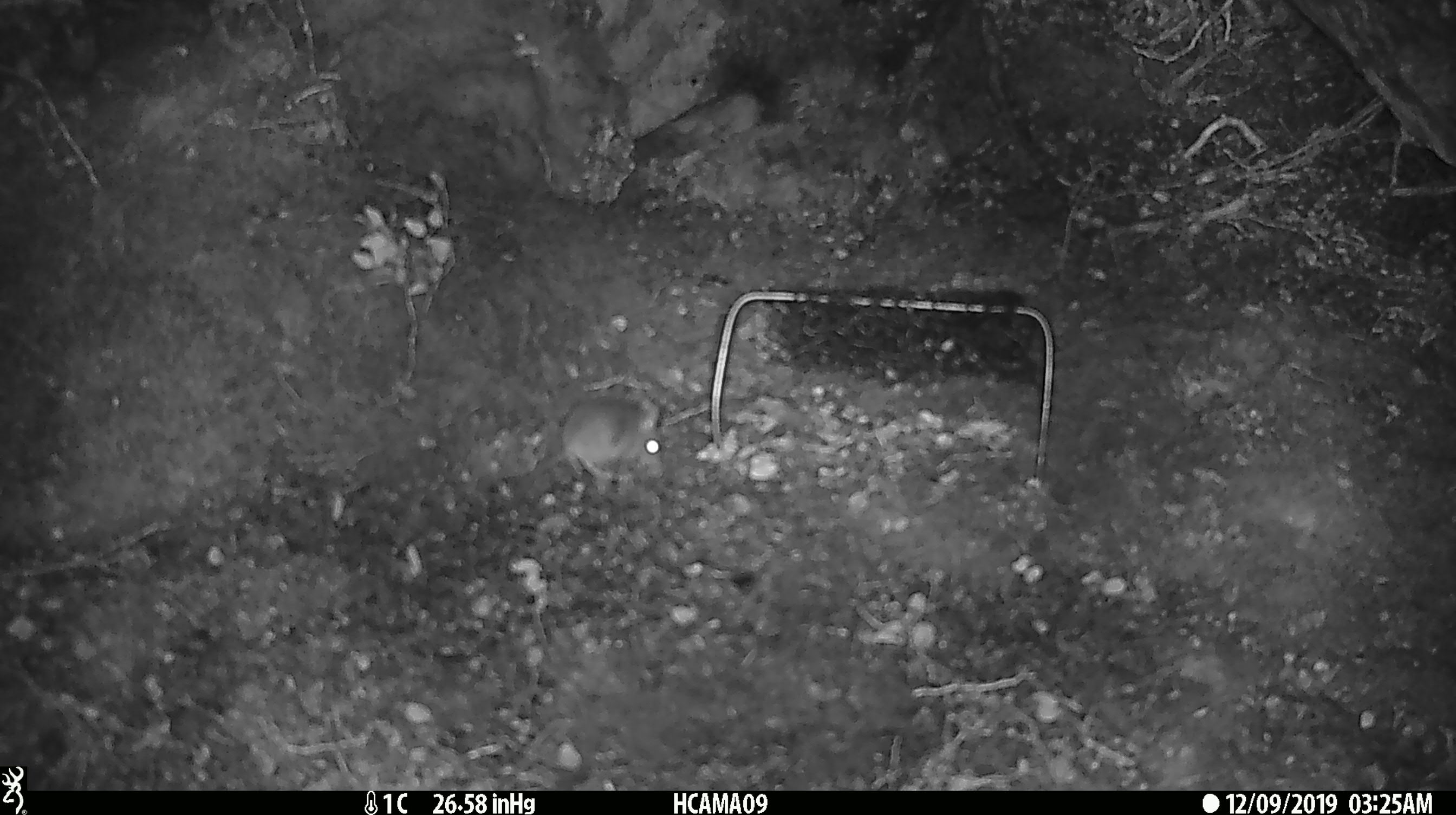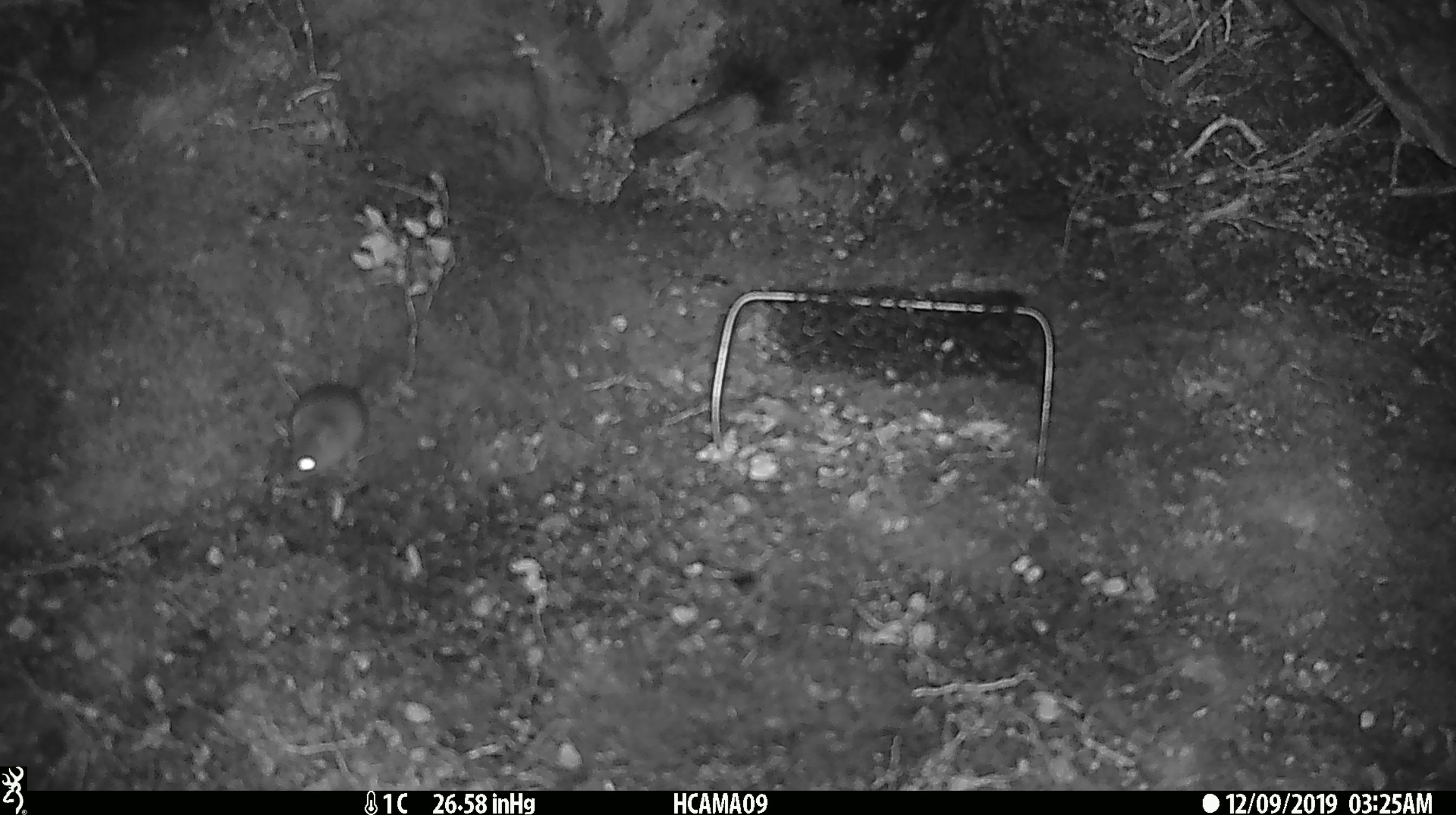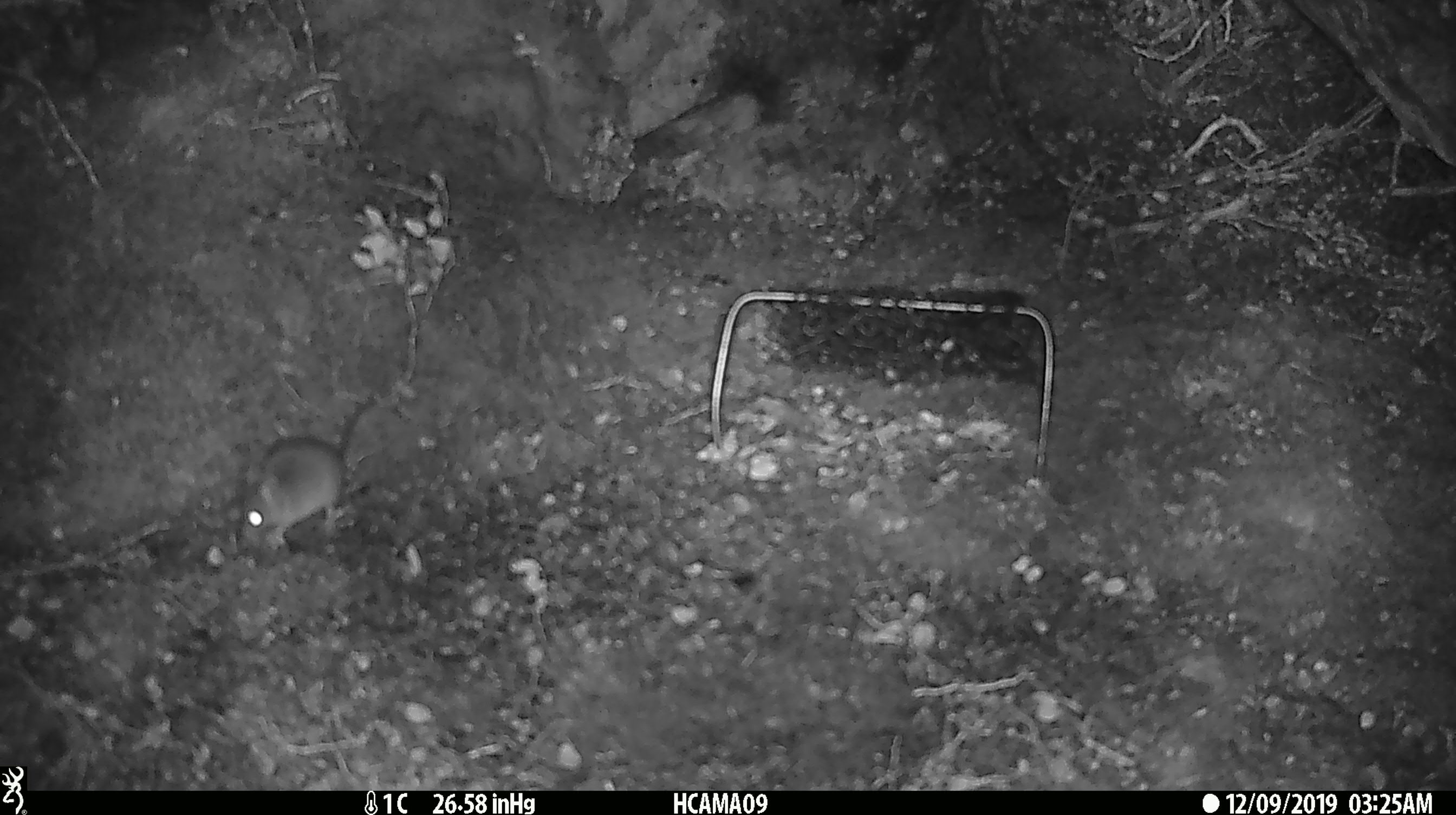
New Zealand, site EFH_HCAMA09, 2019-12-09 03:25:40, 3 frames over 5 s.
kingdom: Animalia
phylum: Chordata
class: Mammalia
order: Rodentia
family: Muridae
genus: Mus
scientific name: Mus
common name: mouse